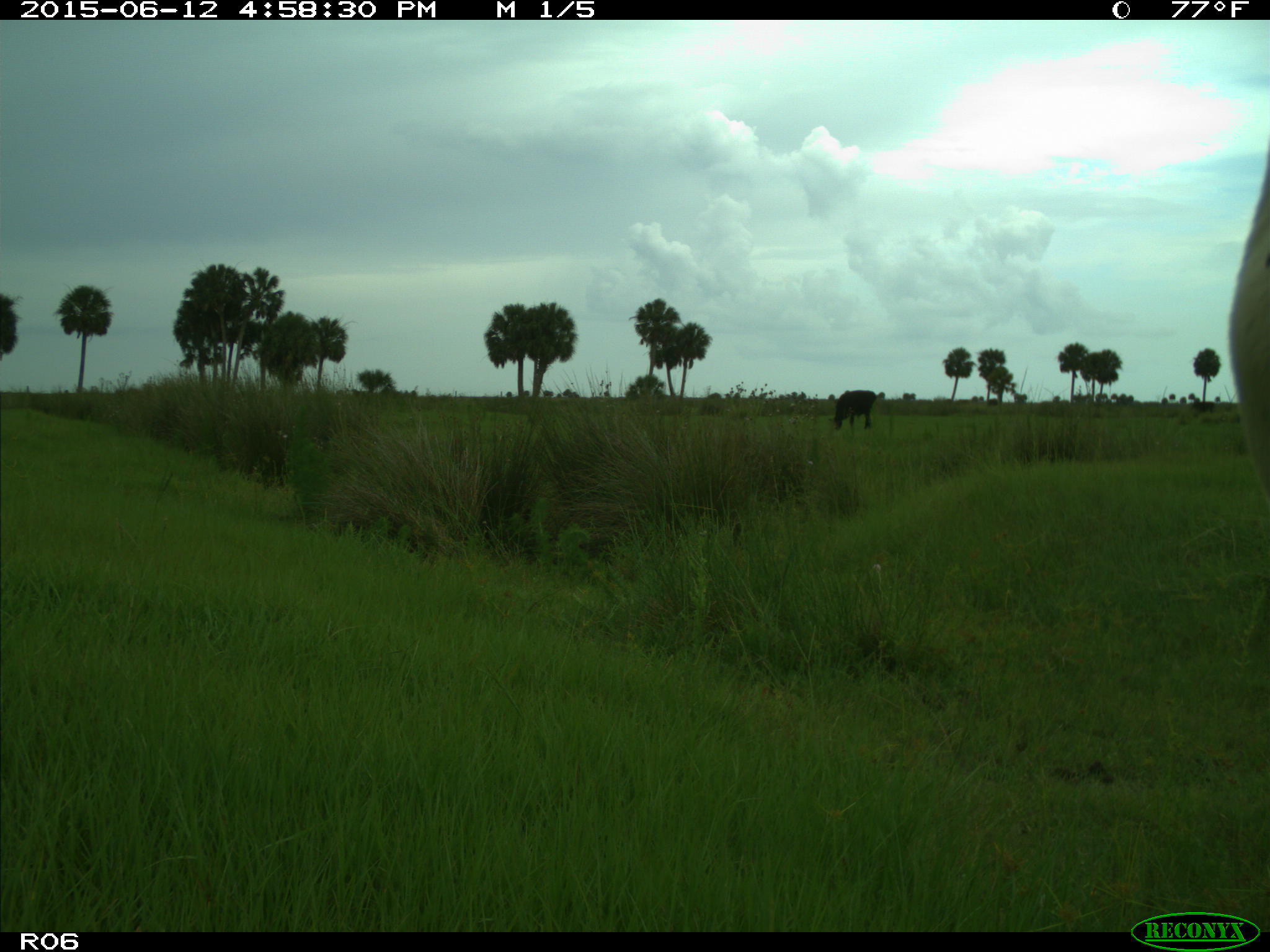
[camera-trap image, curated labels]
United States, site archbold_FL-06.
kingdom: Animalia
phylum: Chordata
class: Mammalia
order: Artiodactyla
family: Bovidae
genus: Bos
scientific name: Bos taurus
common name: domestic cow